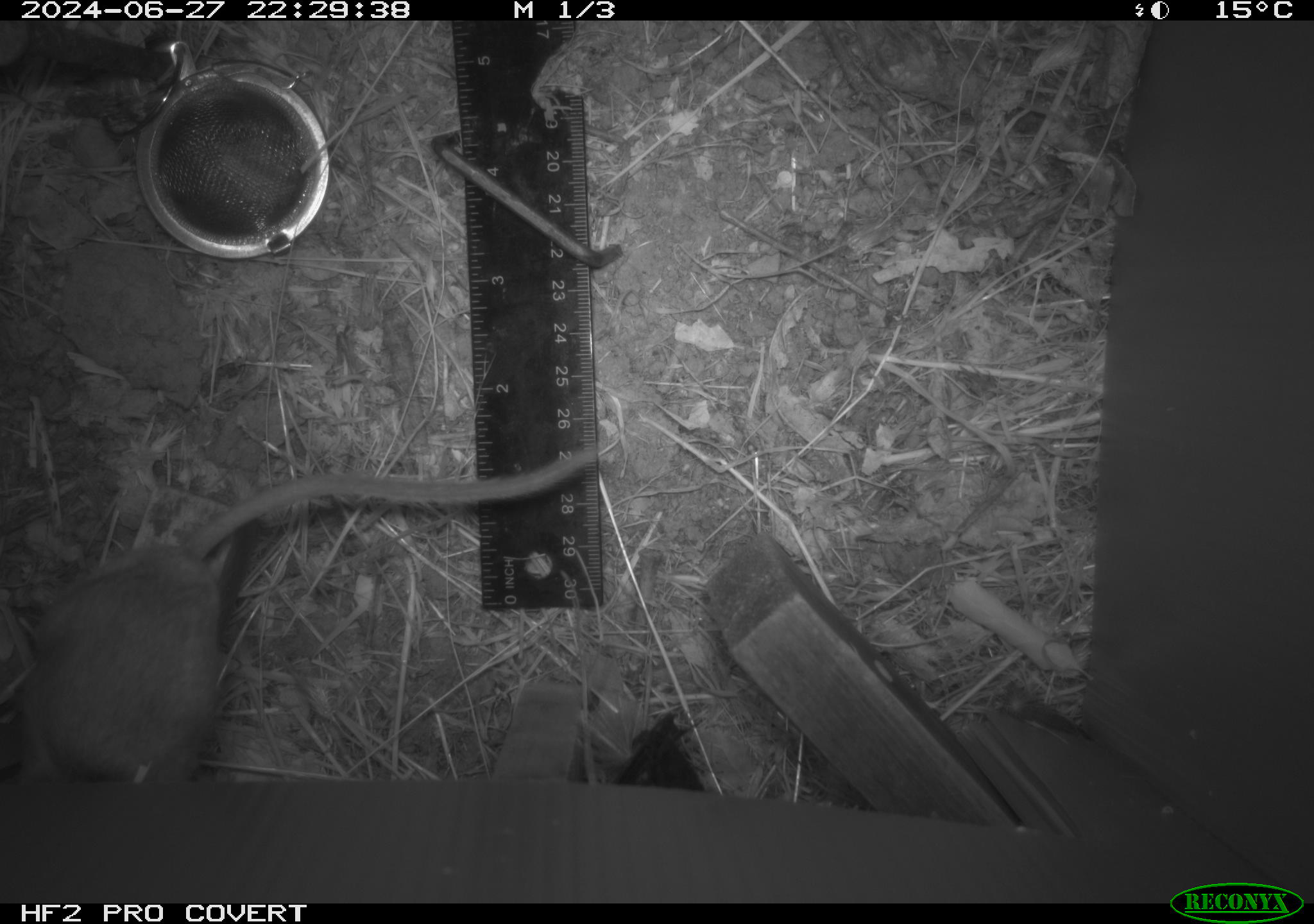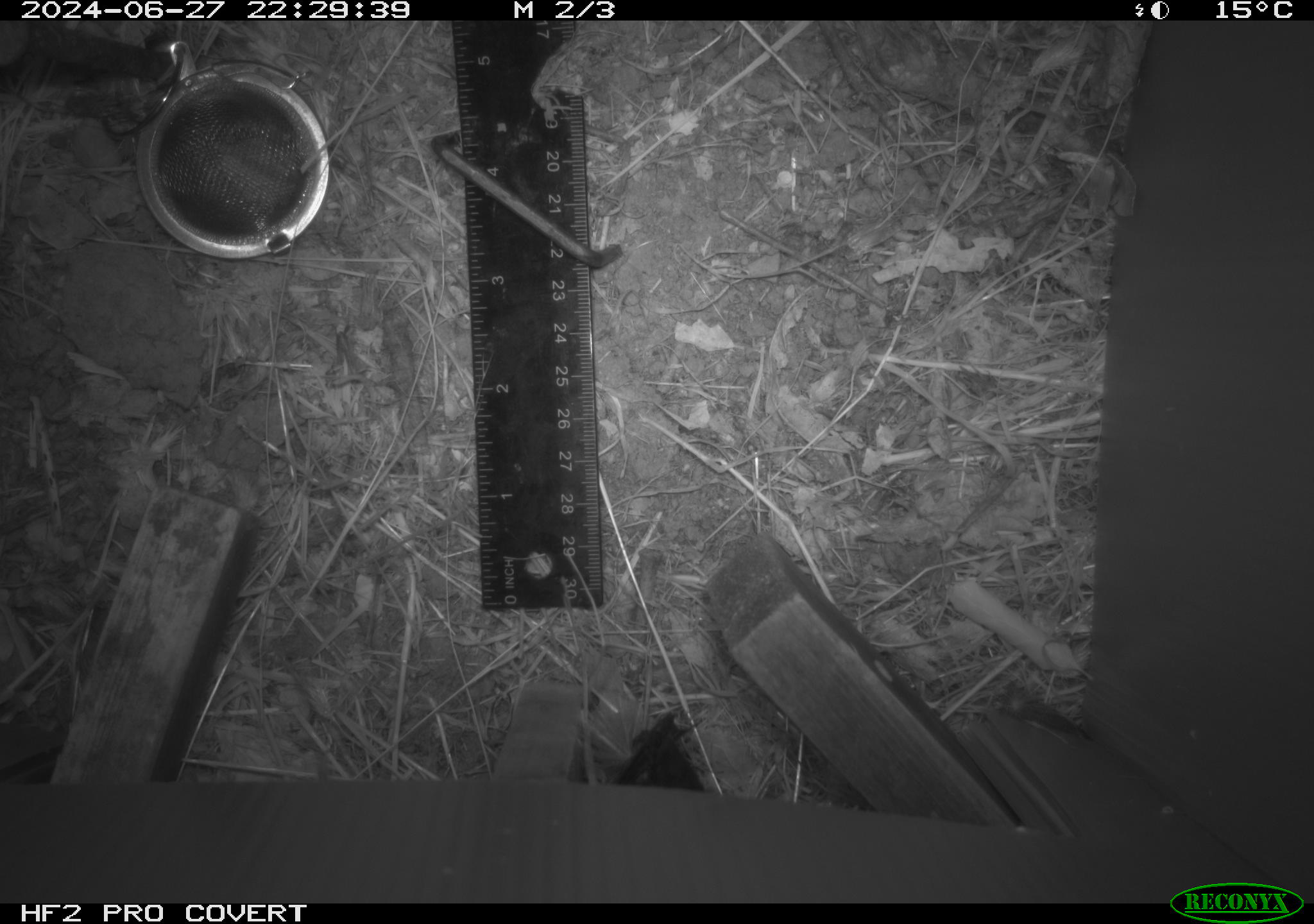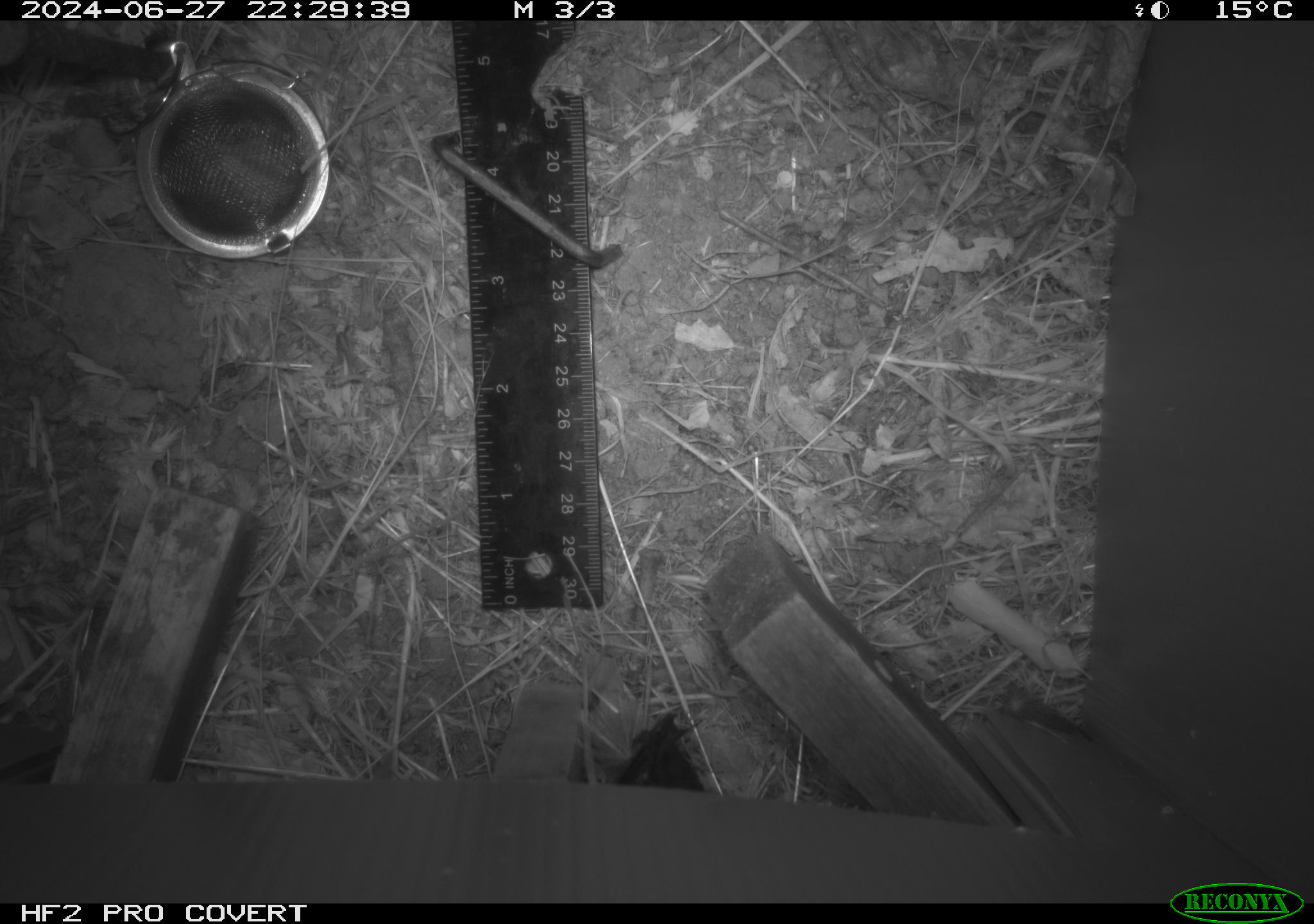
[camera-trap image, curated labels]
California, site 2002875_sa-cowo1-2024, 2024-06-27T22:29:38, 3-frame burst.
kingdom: Animalia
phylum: Chordata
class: Mammalia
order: Rodentia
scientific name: Rodentia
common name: rodent